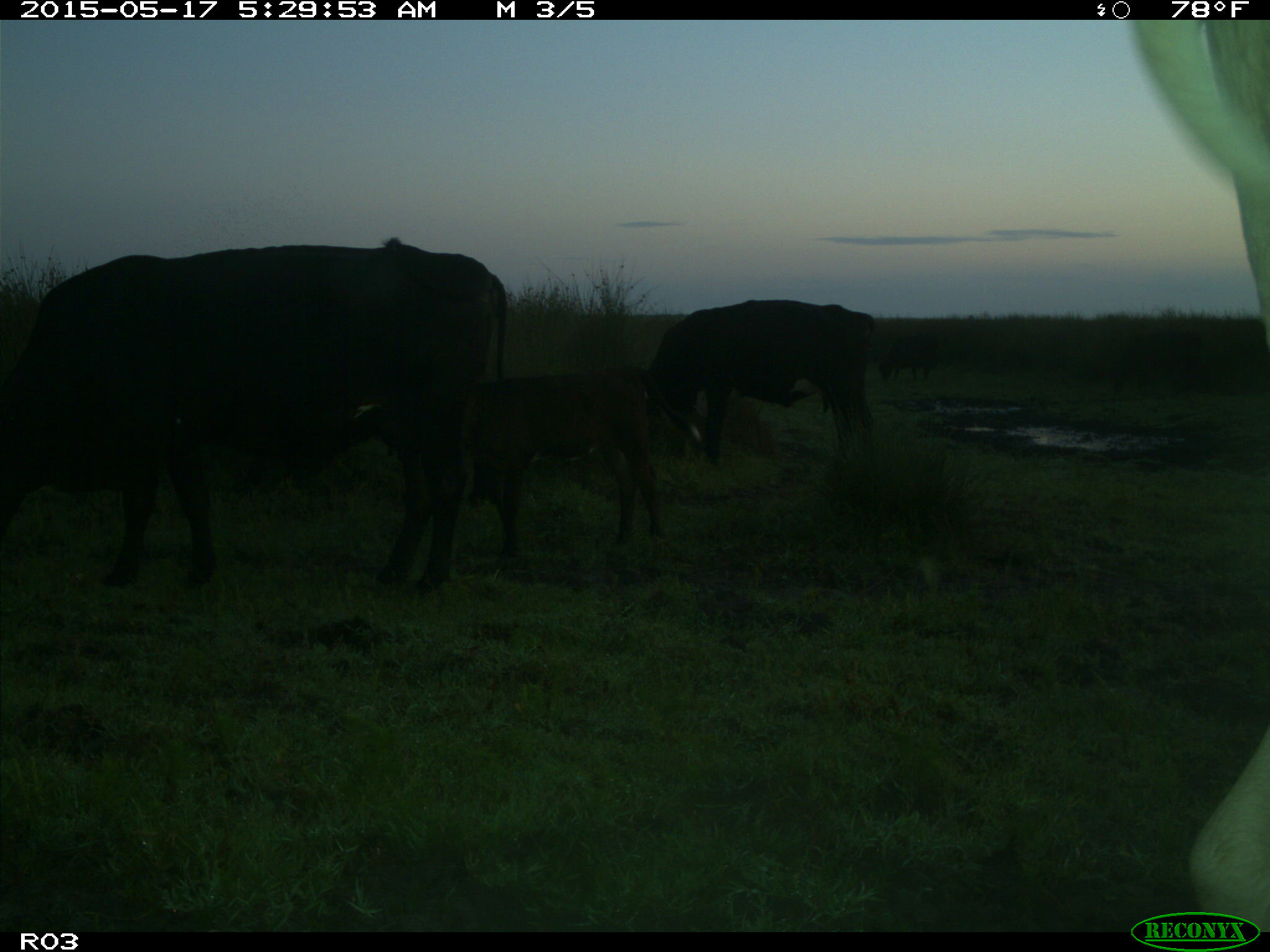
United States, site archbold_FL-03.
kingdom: Animalia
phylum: Chordata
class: Mammalia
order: Artiodactyla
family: Bovidae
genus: Bos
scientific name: Bos taurus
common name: domestic cow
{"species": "Bos taurus (domestic cow)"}